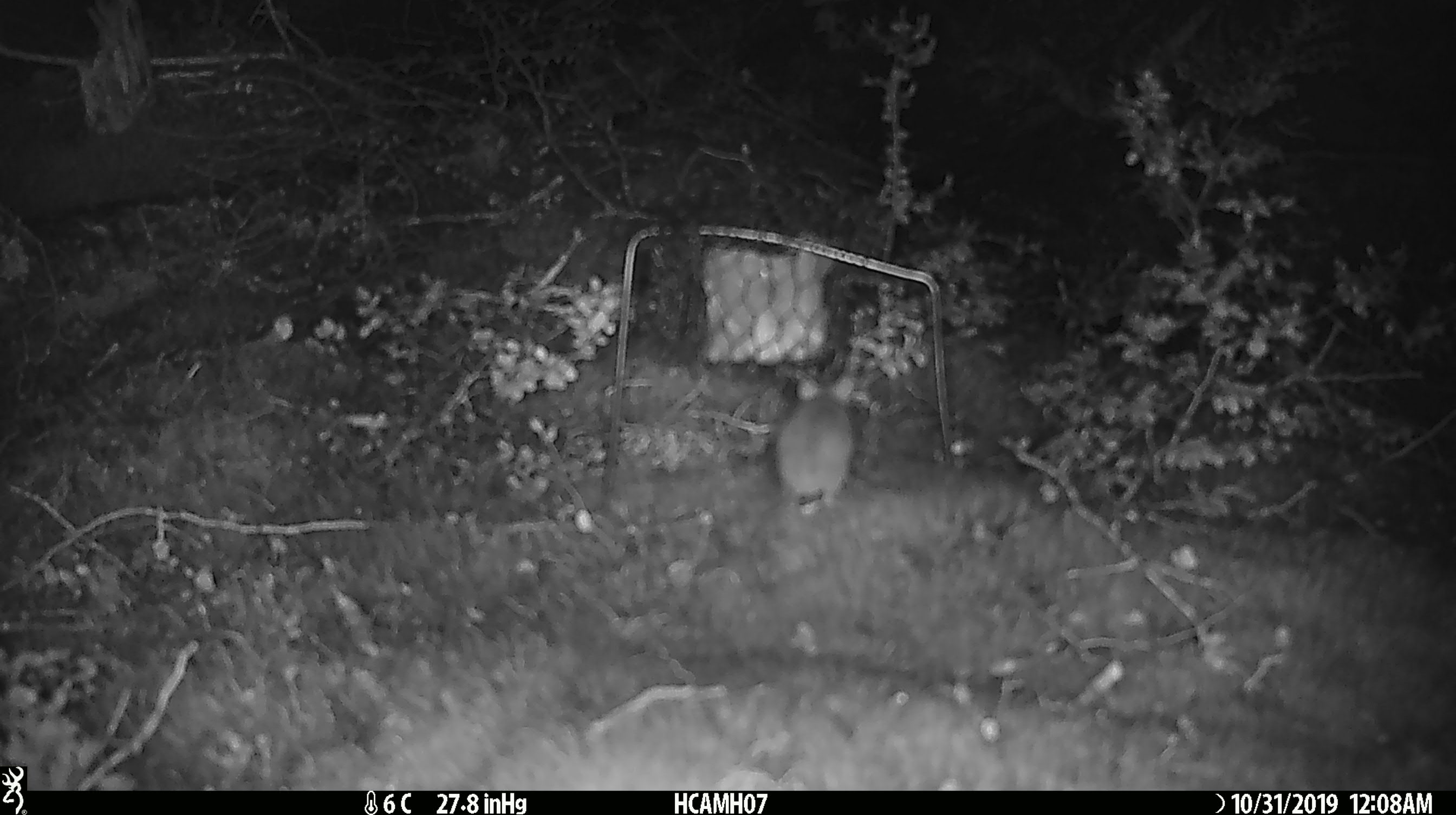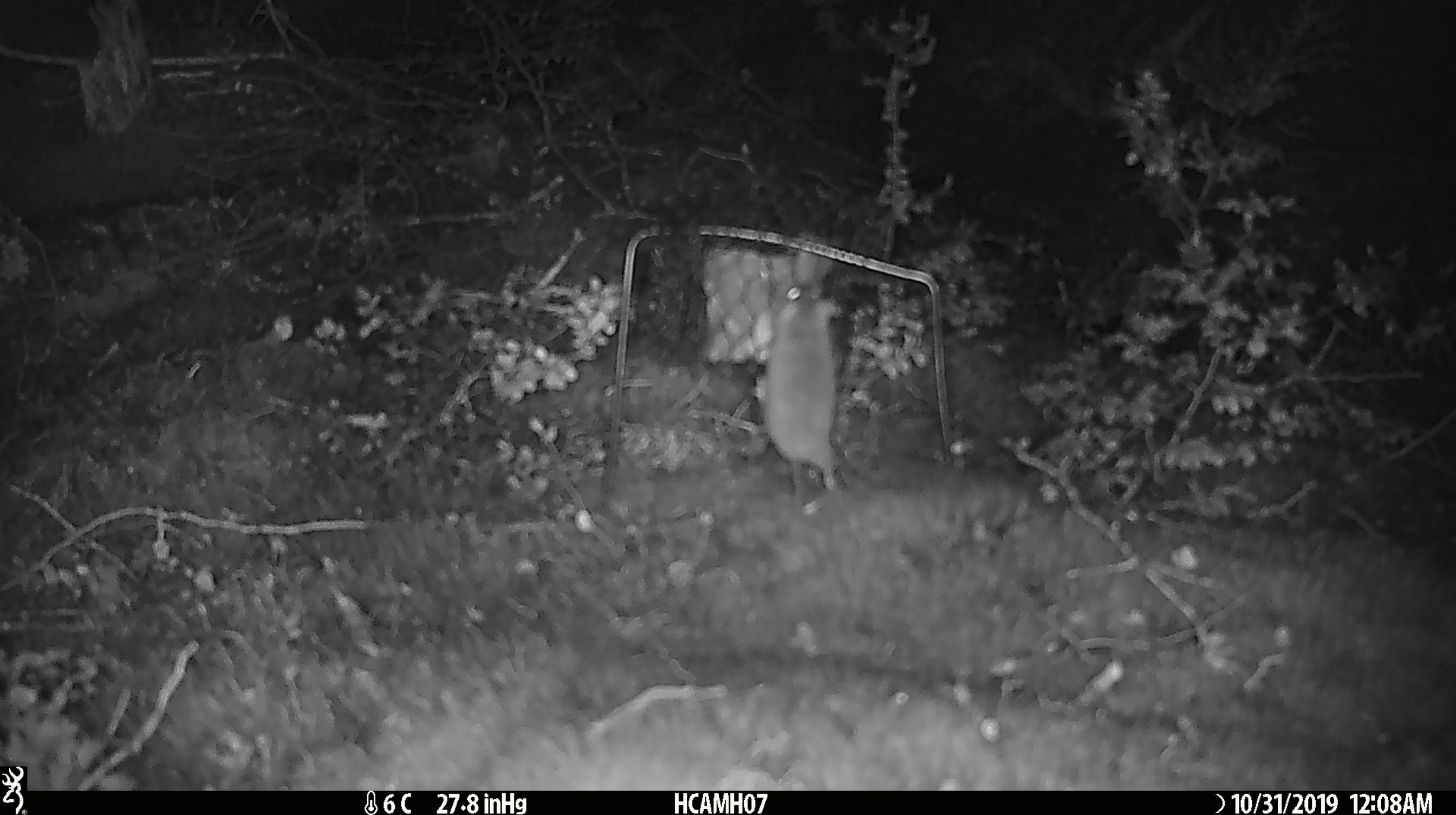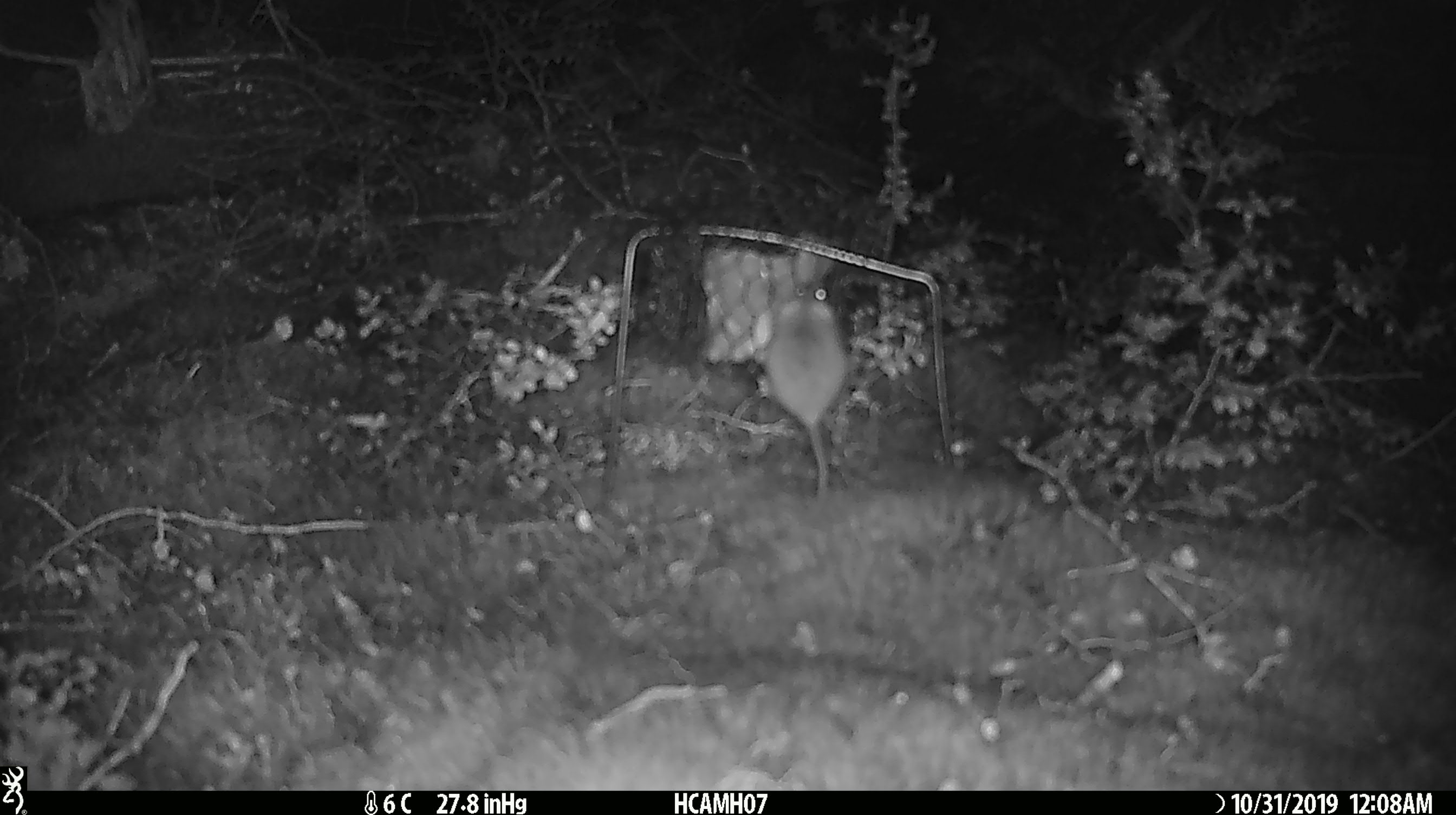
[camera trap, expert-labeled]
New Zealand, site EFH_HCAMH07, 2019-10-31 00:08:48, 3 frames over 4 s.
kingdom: Animalia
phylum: Chordata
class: Mammalia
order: Rodentia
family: Muridae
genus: Mus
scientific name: Mus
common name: mouse